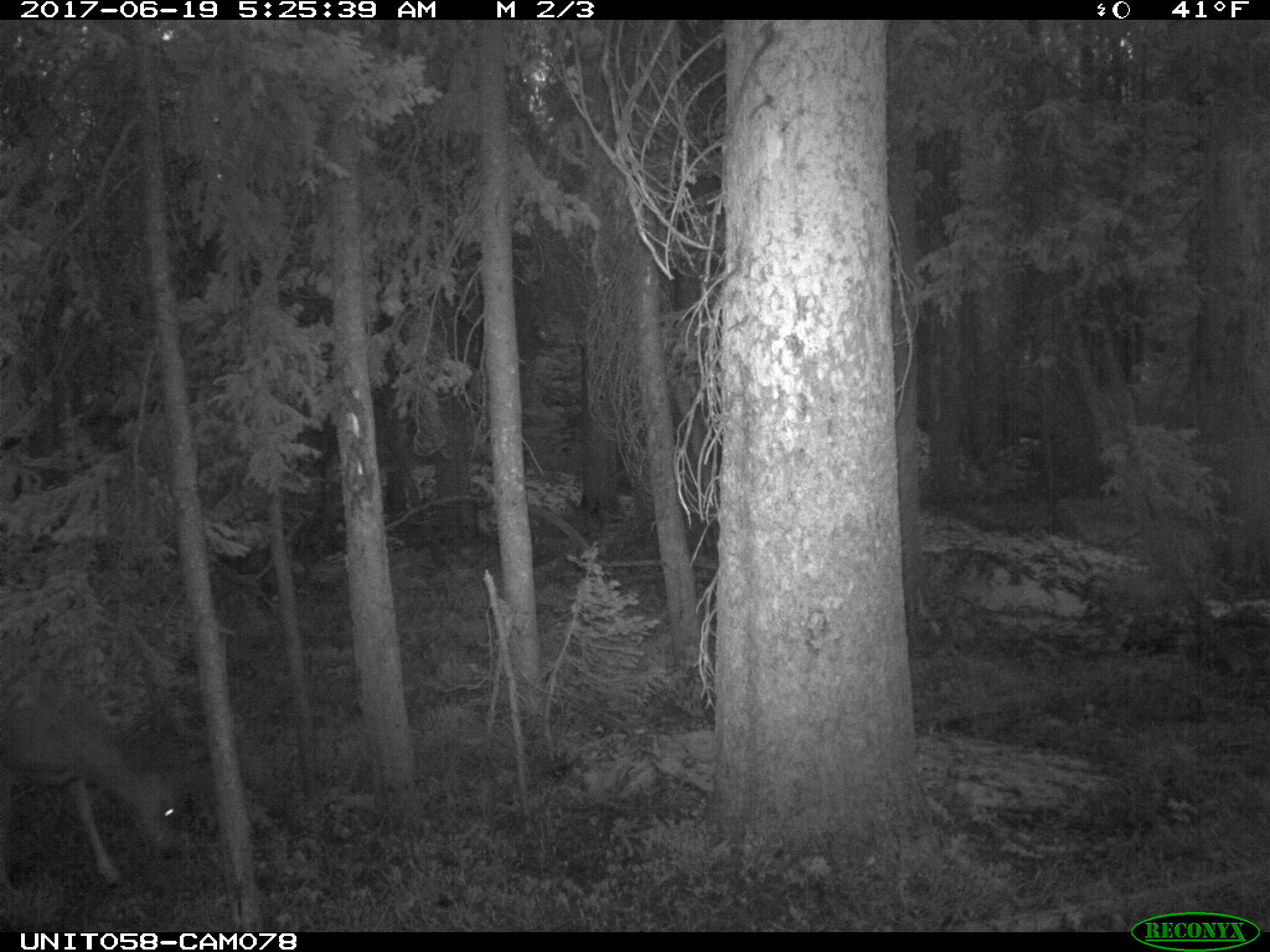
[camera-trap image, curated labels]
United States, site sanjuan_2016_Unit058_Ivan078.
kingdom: Animalia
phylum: Chordata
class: Mammalia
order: Artiodactyla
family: Cervidae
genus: Odocoileus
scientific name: Odocoileus hemionus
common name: mule deer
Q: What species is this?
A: Odocoileus hemionus (mule deer).